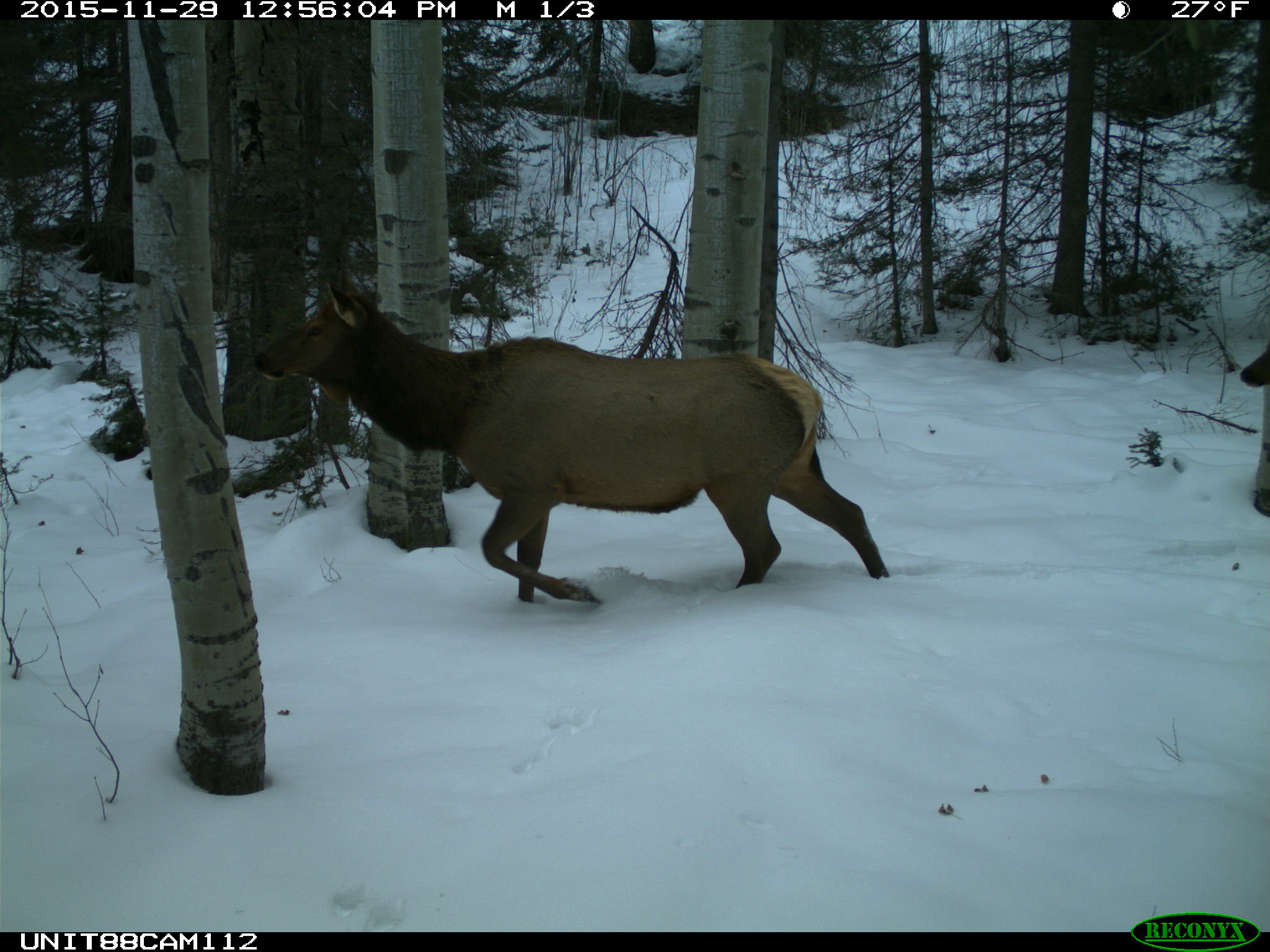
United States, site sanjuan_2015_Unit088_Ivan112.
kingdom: Animalia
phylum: Chordata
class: Mammalia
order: Artiodactyla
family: Cervidae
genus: Cervus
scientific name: Cervus elaphus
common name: red deer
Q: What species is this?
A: Cervus elaphus (red deer).